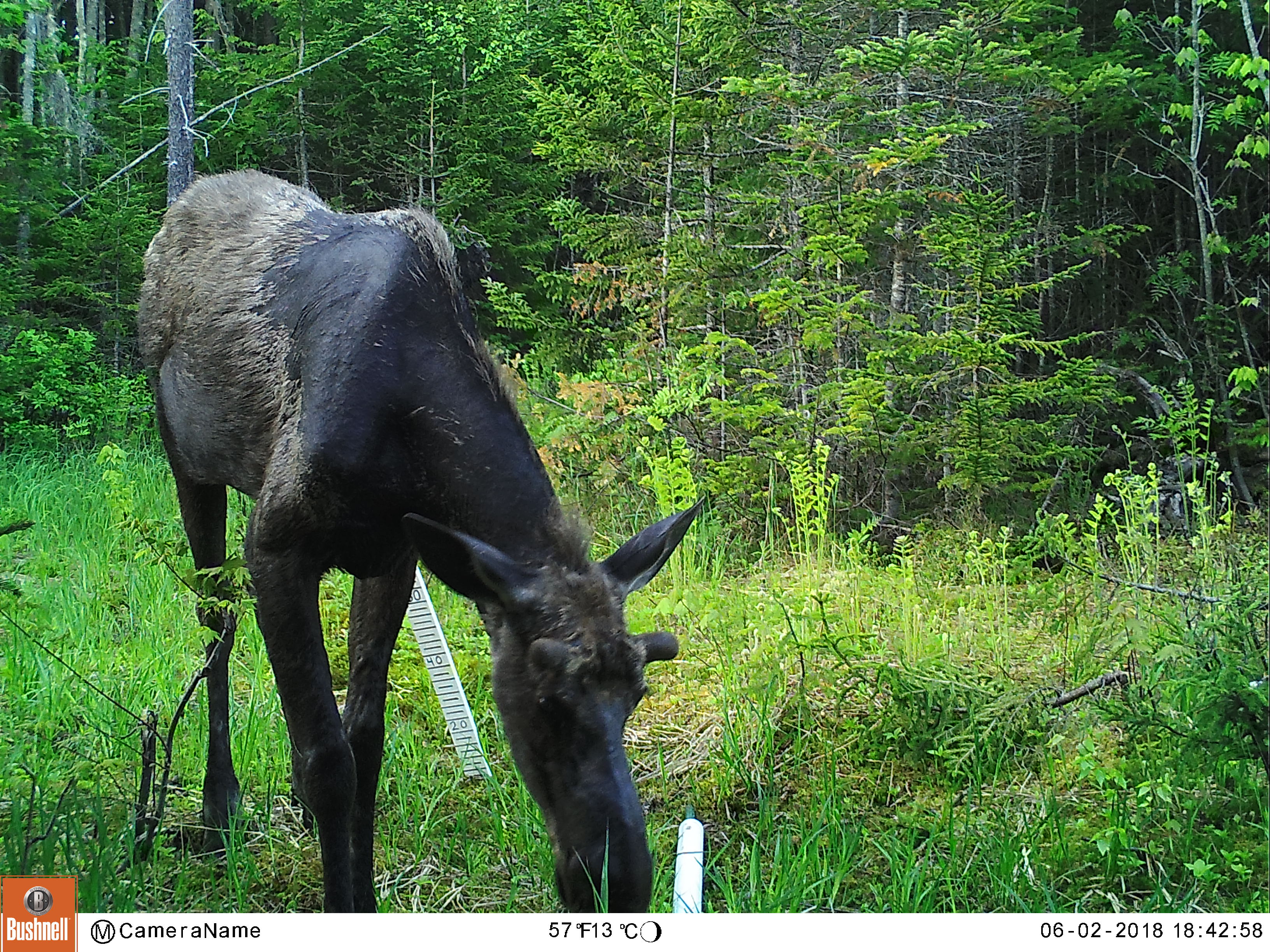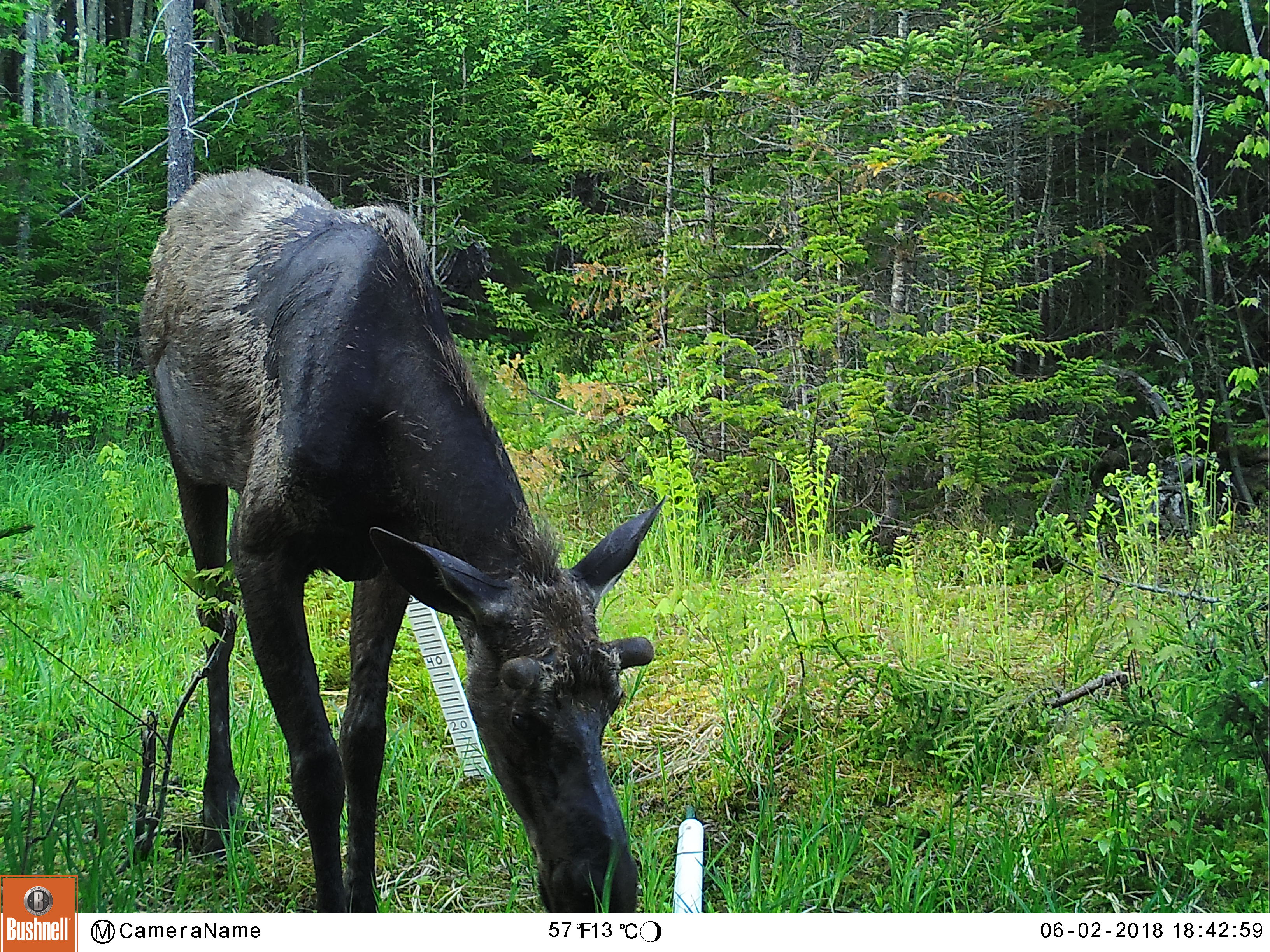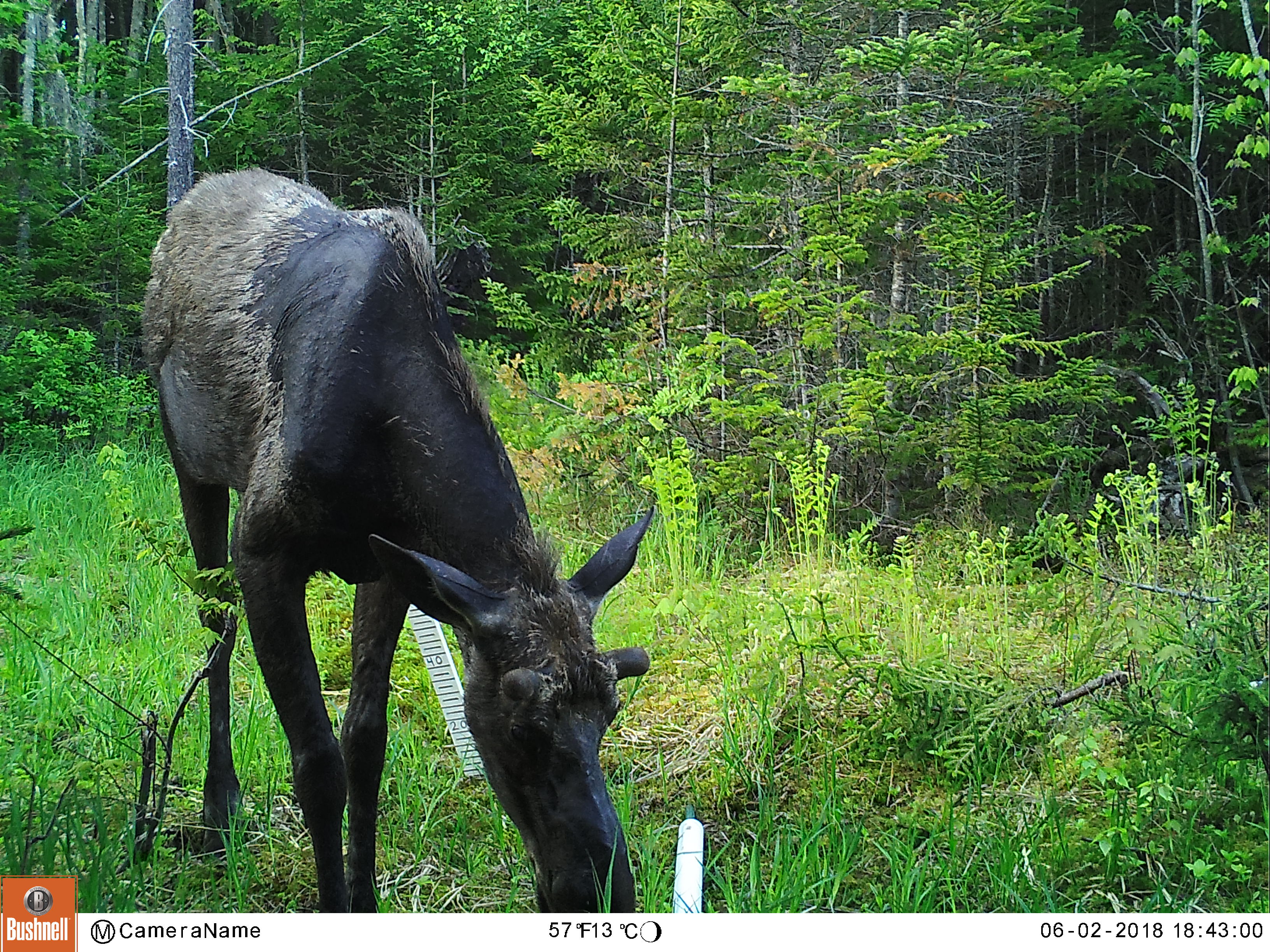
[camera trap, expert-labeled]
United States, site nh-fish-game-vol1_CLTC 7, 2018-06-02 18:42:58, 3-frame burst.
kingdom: Animalia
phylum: Chordata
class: Mammalia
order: Artiodactyla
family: Cervidae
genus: Alces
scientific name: Alces alces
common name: moose